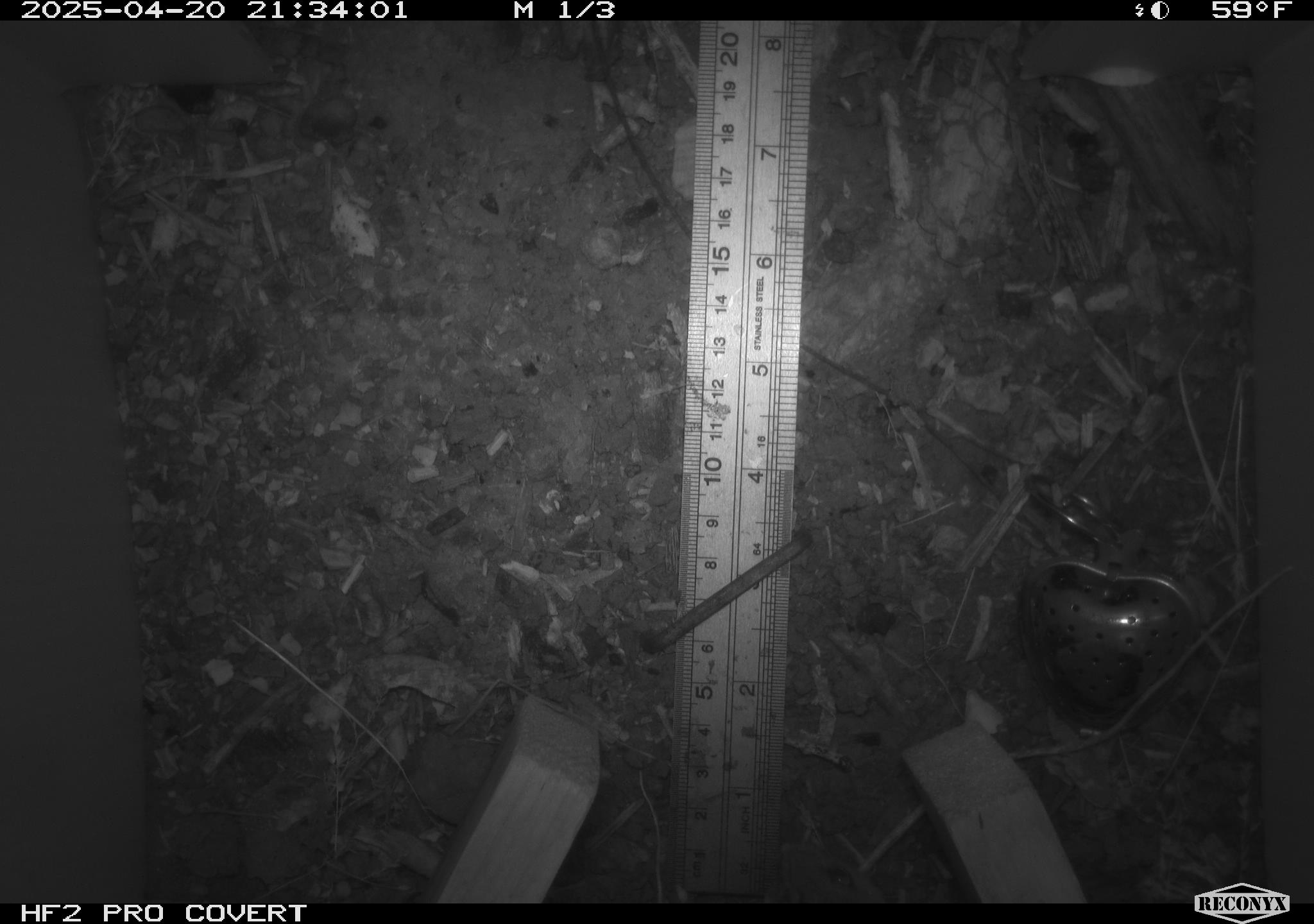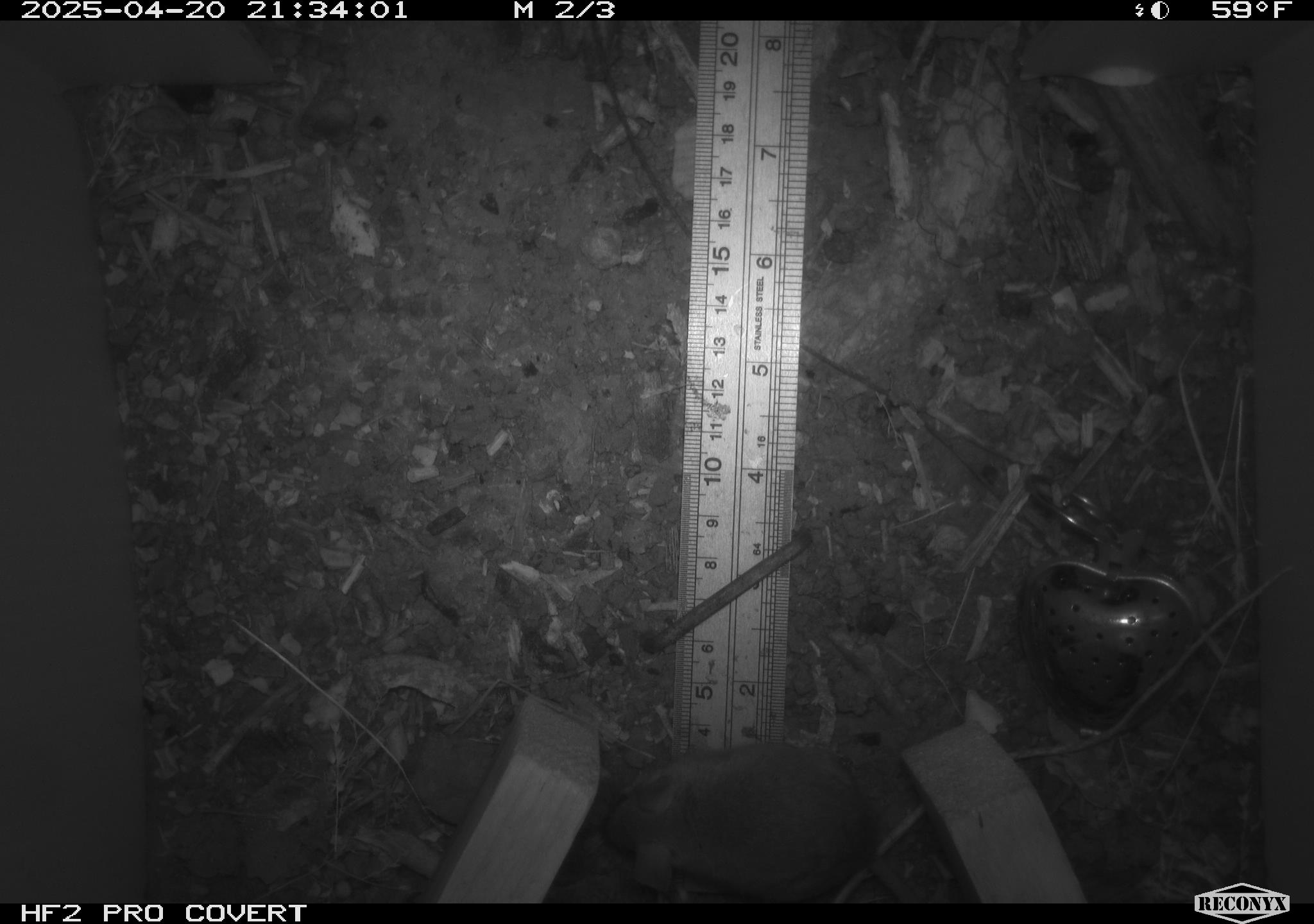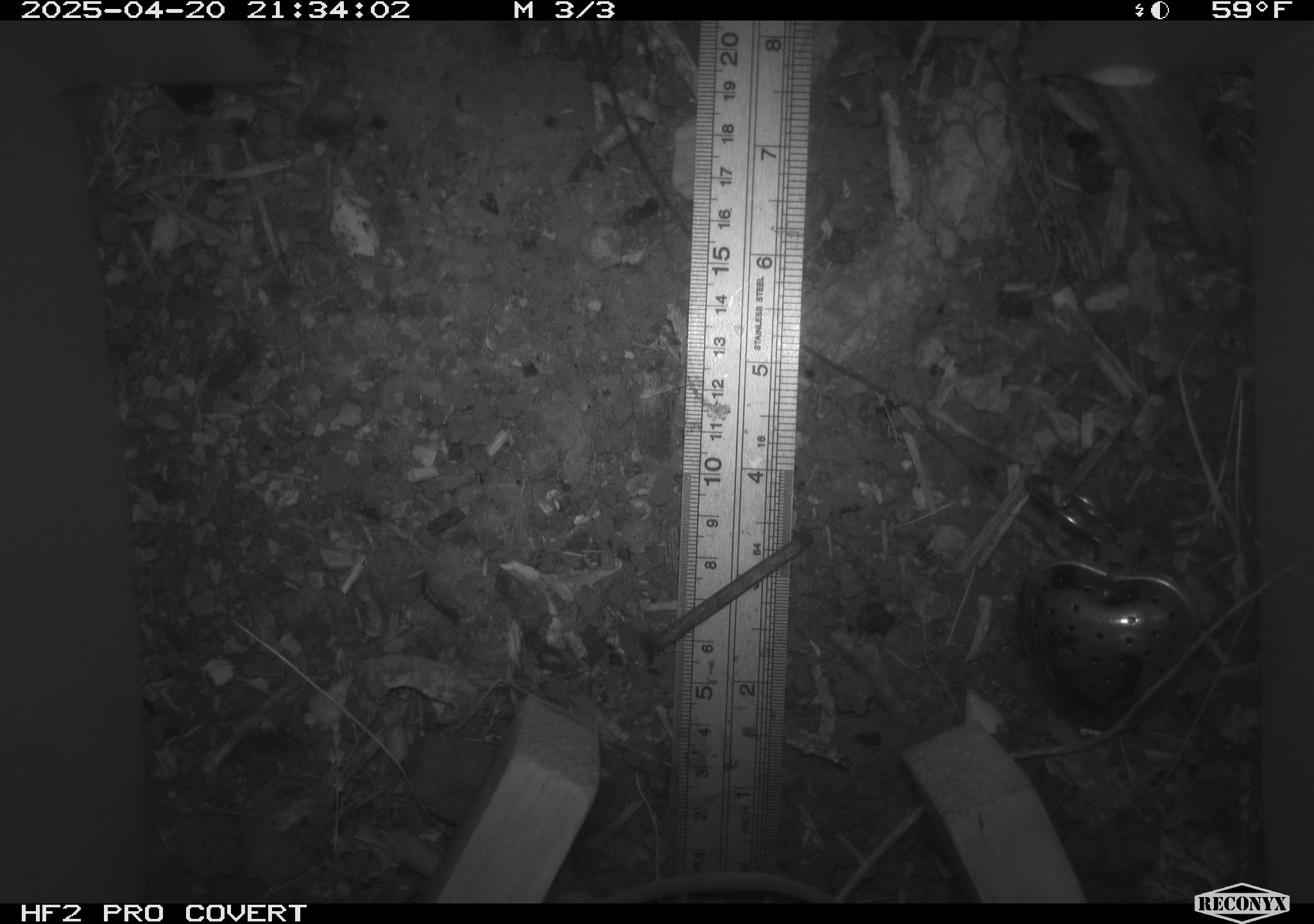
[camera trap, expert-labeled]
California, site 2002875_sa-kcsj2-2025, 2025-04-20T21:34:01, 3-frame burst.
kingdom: Animalia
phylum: Chordata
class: Mammalia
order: Rodentia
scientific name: Rodentia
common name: rodent